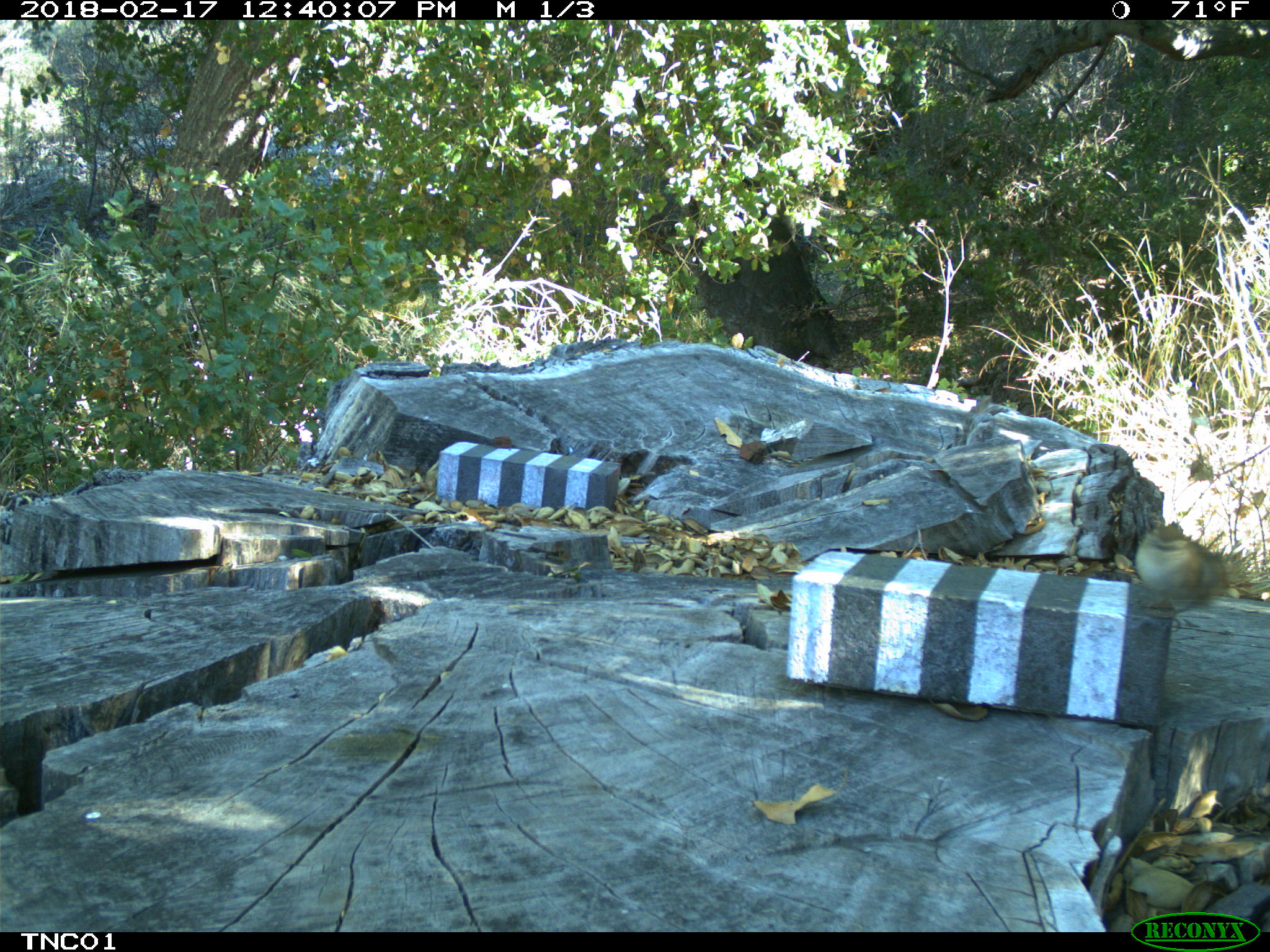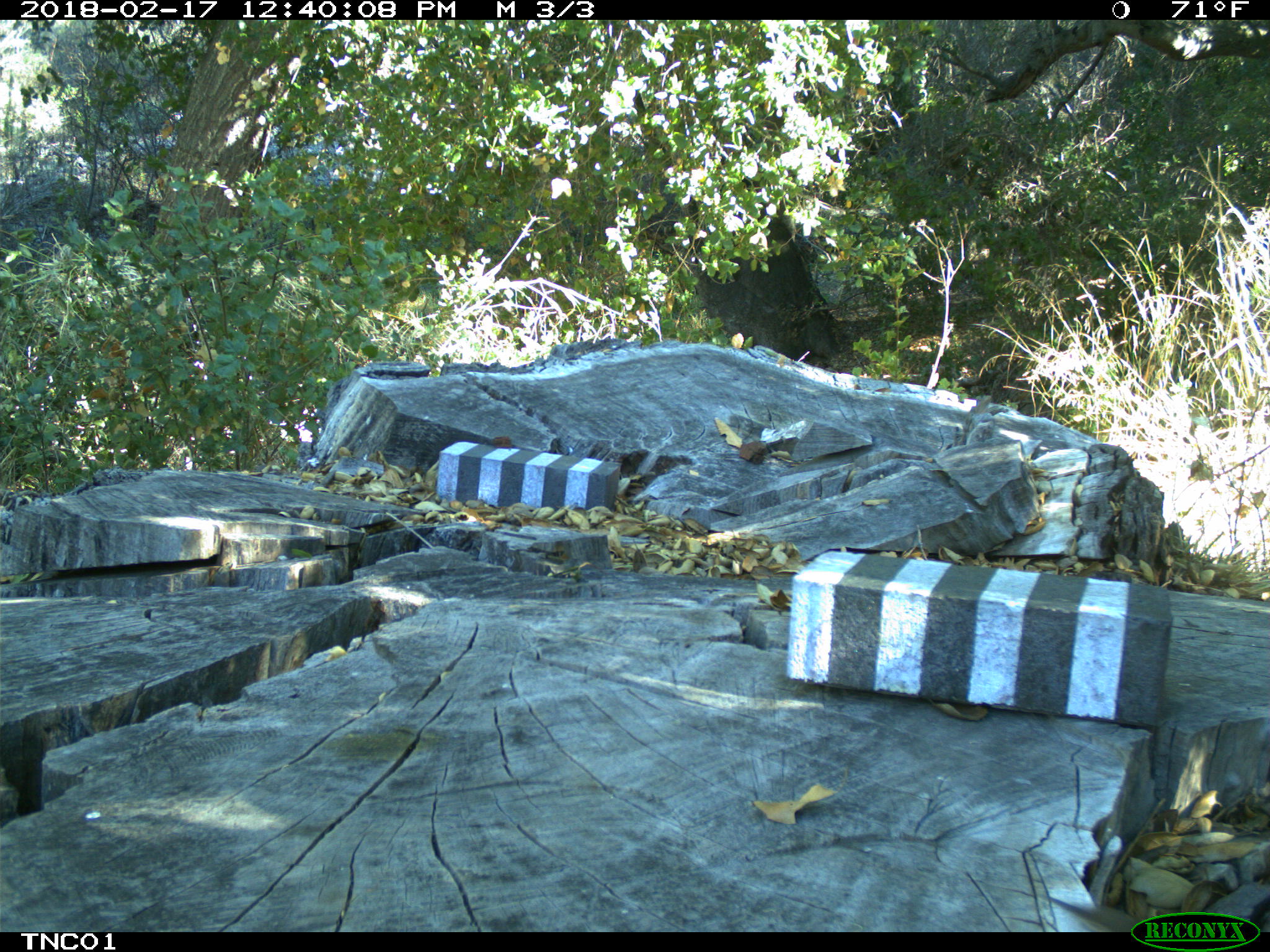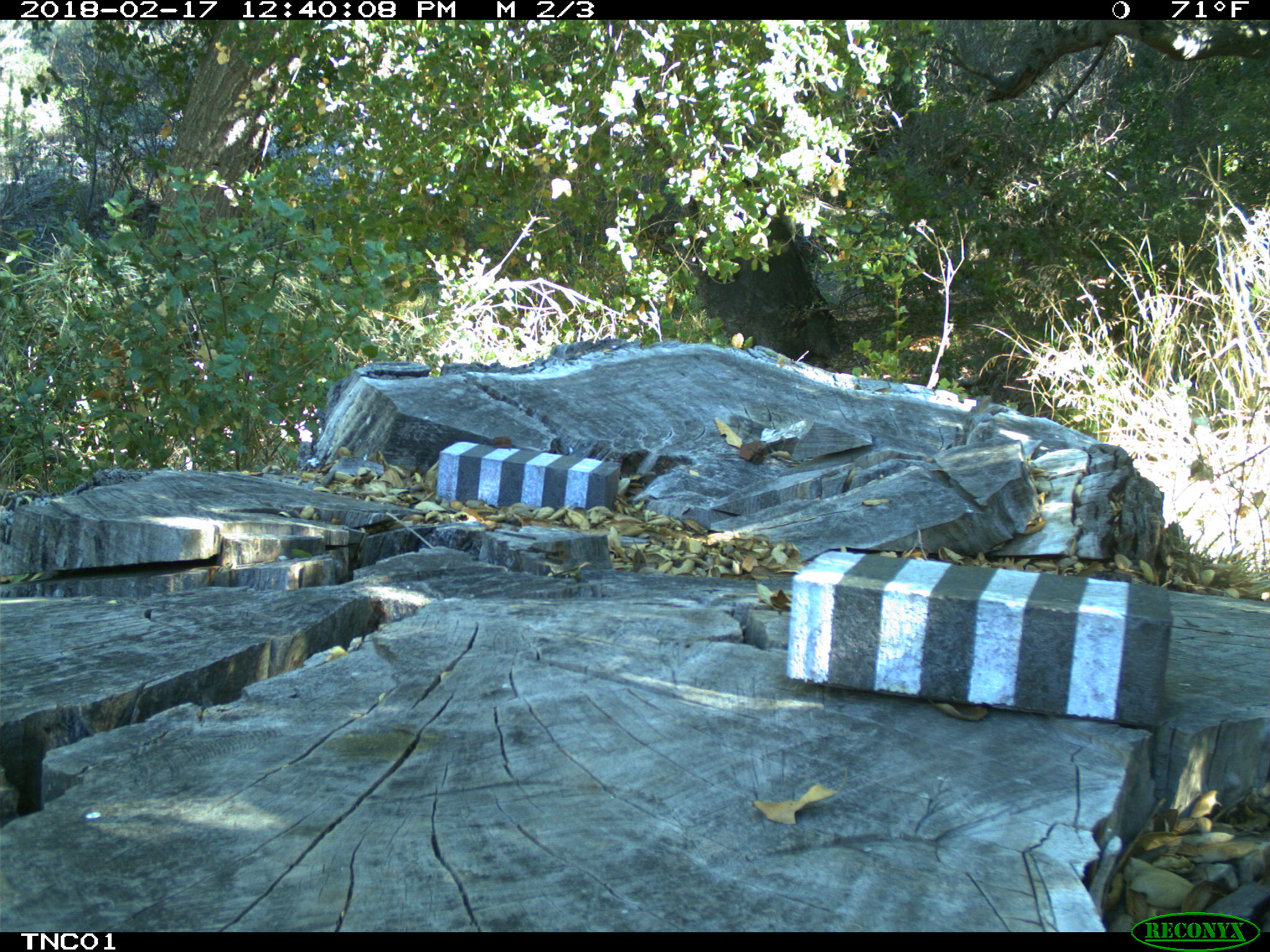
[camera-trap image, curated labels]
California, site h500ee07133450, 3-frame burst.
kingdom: Animalia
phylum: Chordata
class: Aves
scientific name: Aves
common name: bird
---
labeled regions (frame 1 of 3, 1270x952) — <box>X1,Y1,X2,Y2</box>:
bird: <box>1134,522,1243,630</box>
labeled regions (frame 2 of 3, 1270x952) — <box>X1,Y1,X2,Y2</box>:
bird: <box>1047,894,1139,932</box>